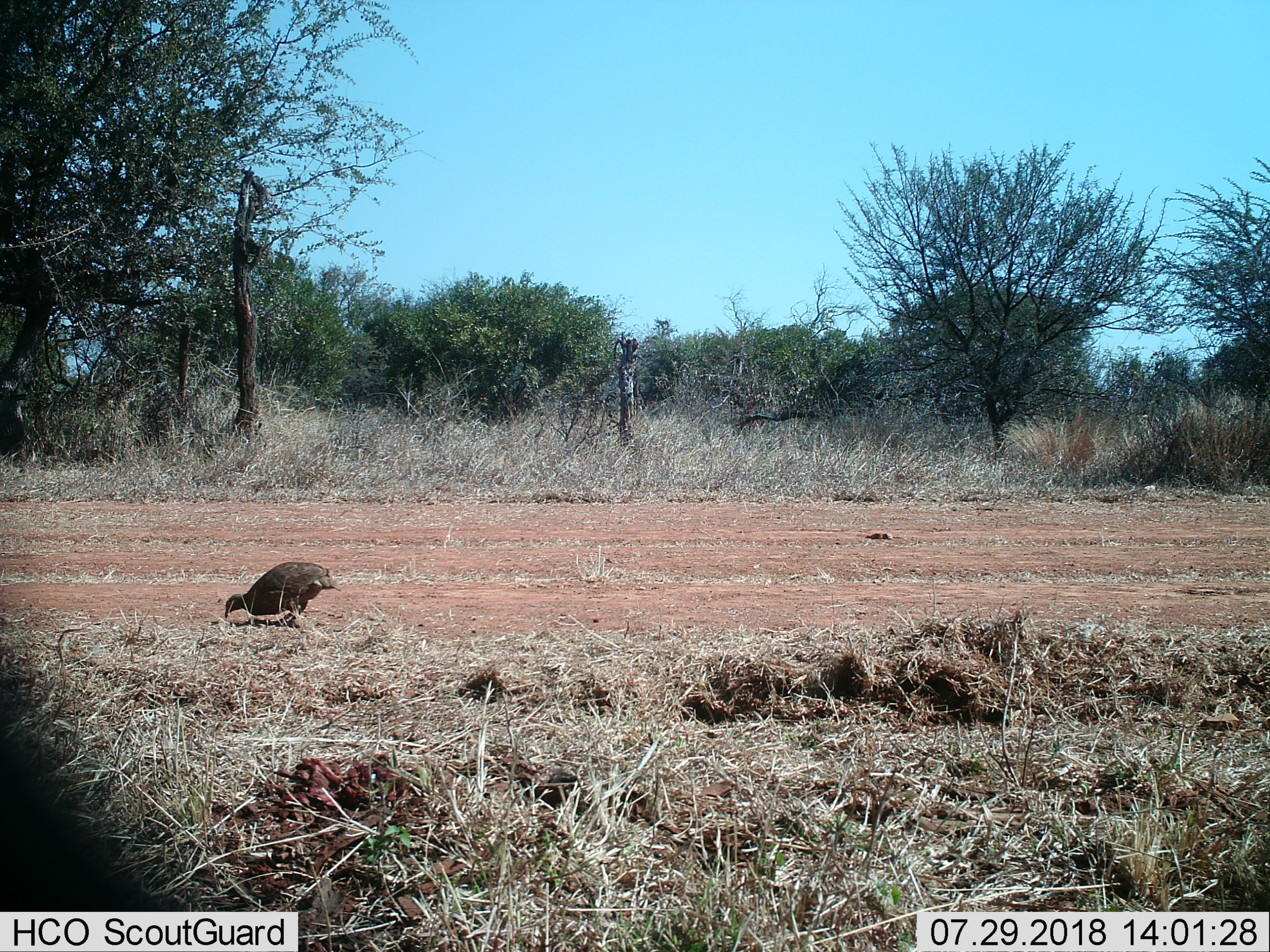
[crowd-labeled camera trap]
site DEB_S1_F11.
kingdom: Animalia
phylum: Chordata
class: Aves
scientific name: Aves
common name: bird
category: birdother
Birdother (bird) (Aves), count 1. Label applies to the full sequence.